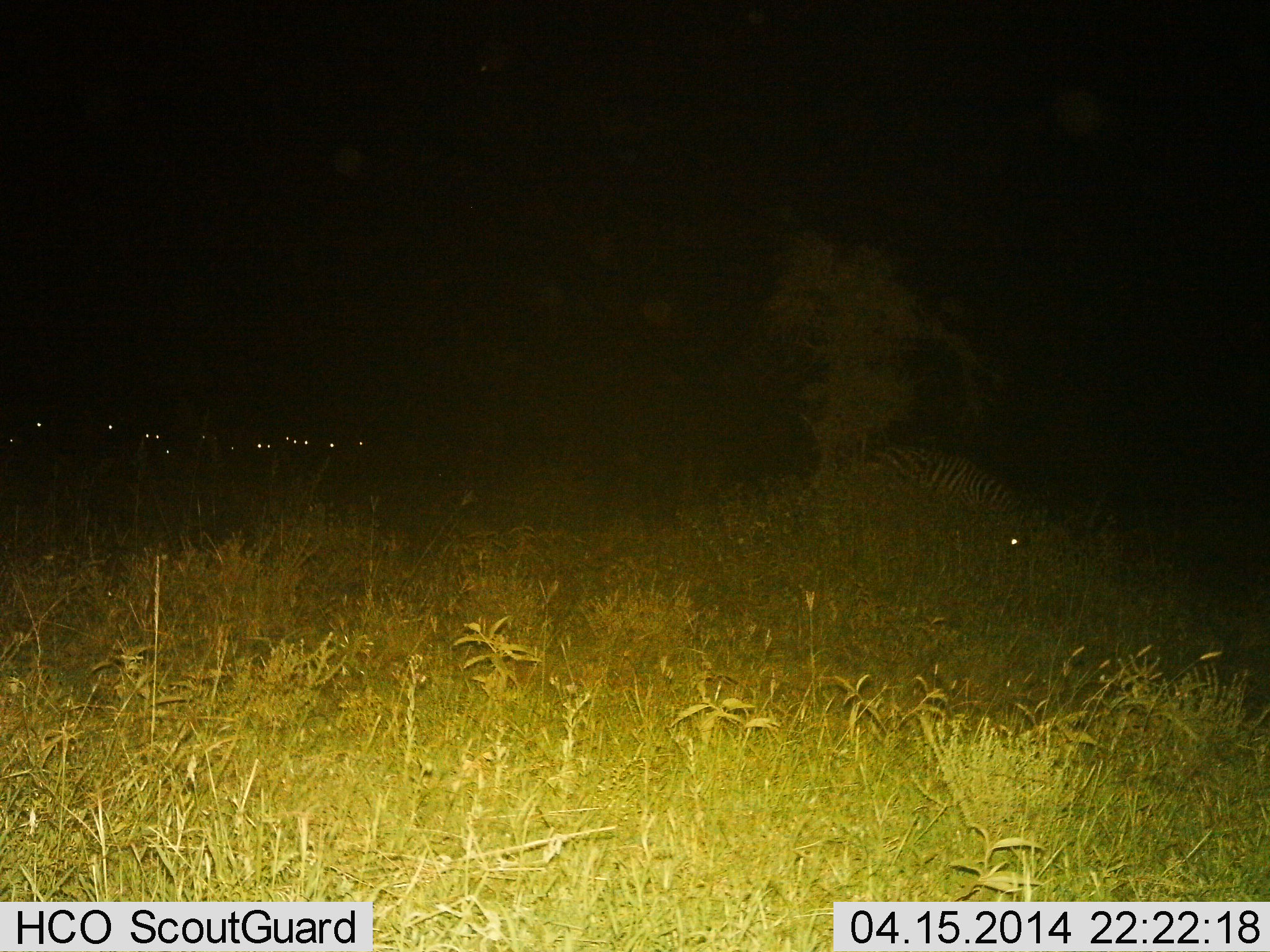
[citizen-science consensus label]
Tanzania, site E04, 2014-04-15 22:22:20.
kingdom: Animalia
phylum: Chordata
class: Mammalia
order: Perissodactyla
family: Equidae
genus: Equus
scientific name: Equus quagga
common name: plains zebra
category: zebra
Zebra (plains zebra) (Equus quagga), count 6. Behavior (volunteer vote fractions): standing 42%, resting 25%, moving 25%, interacting 8%. Young present (vote fraction): 0%. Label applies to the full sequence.